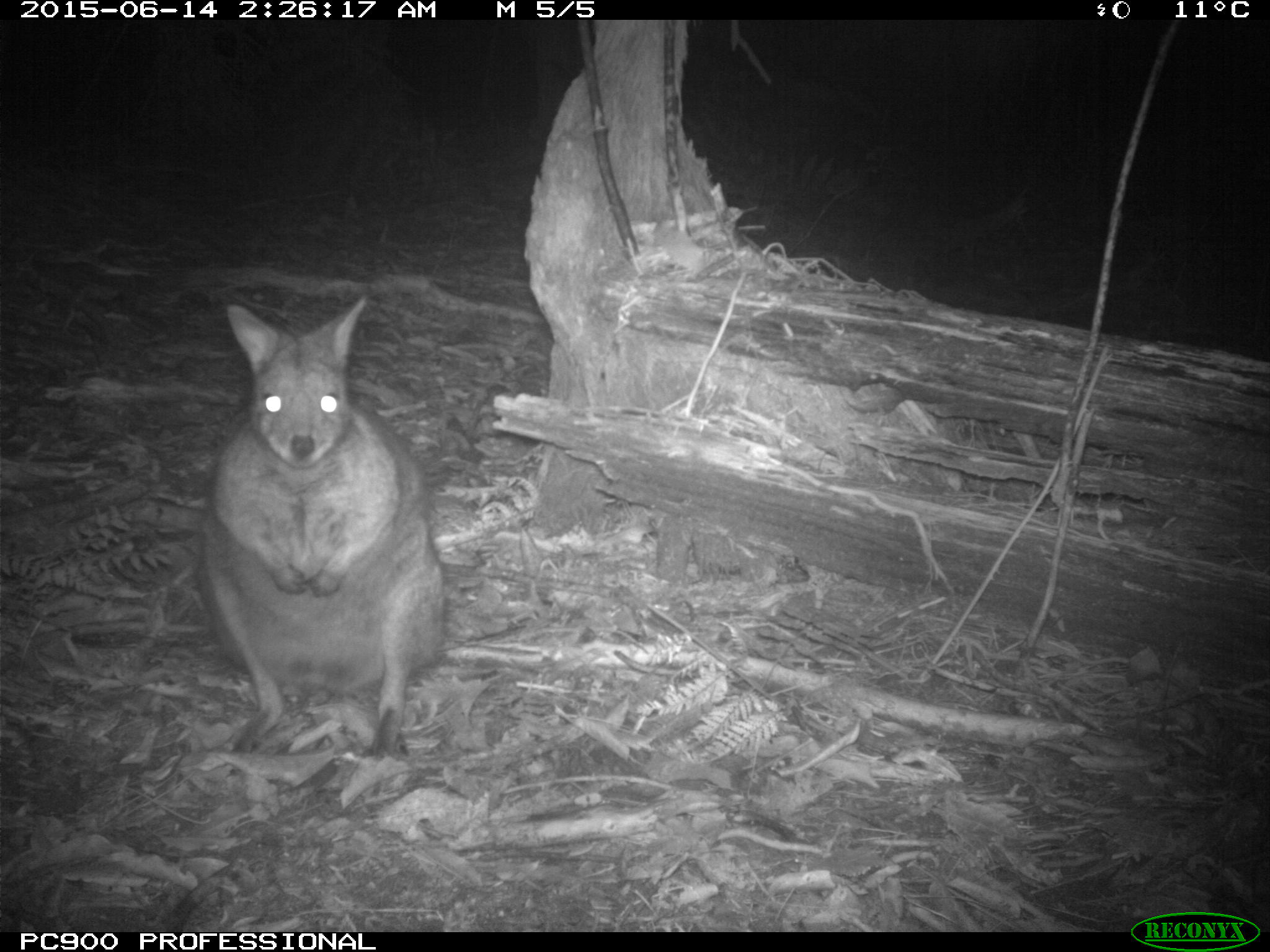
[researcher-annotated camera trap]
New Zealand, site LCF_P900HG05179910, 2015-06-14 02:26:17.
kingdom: Animalia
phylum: Chordata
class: Mammalia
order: Diprotodontia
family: Macropodidae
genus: Notamacropus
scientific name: Notamacropus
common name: wallaby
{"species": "wallaby (Notamacropus)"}